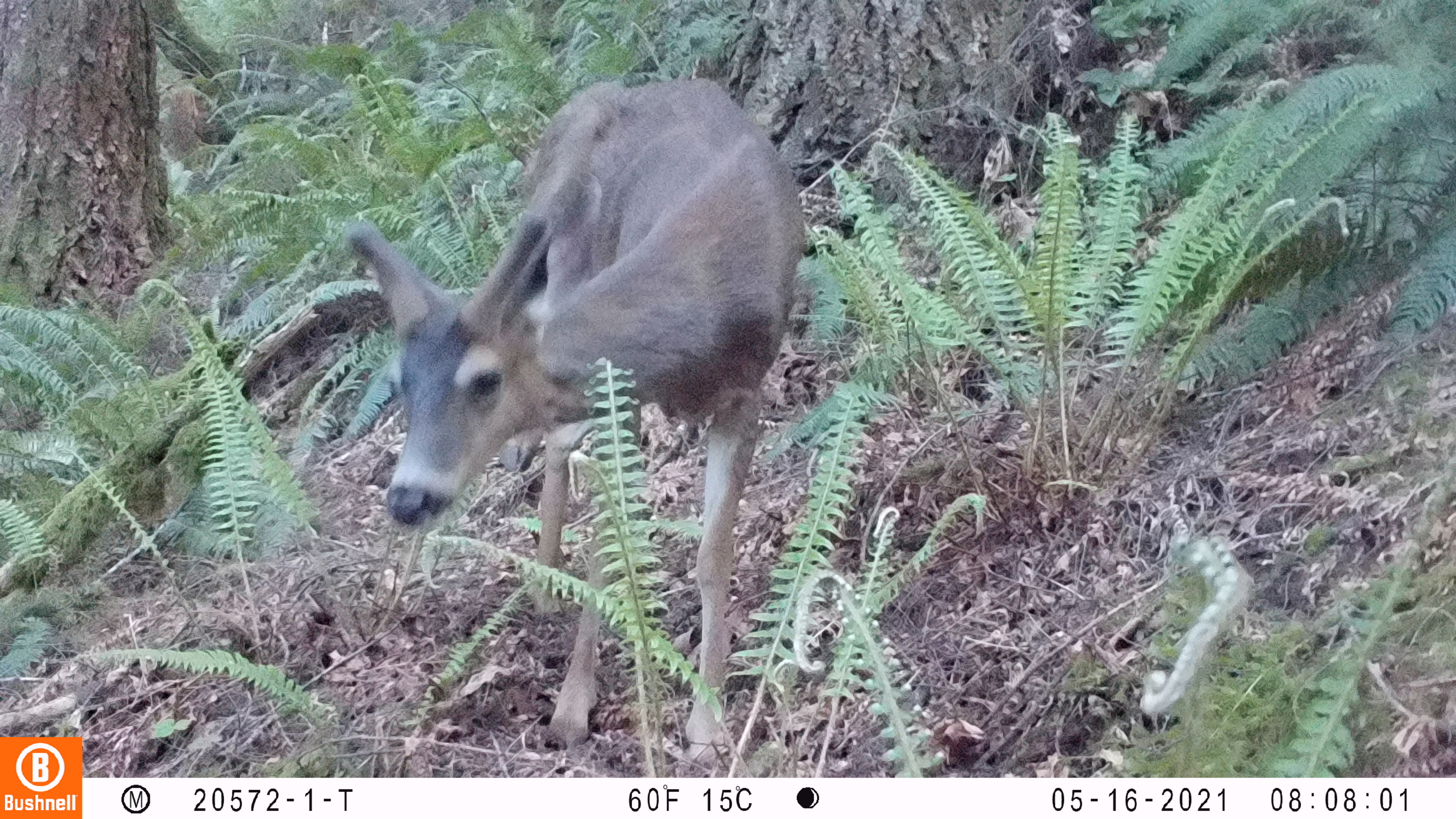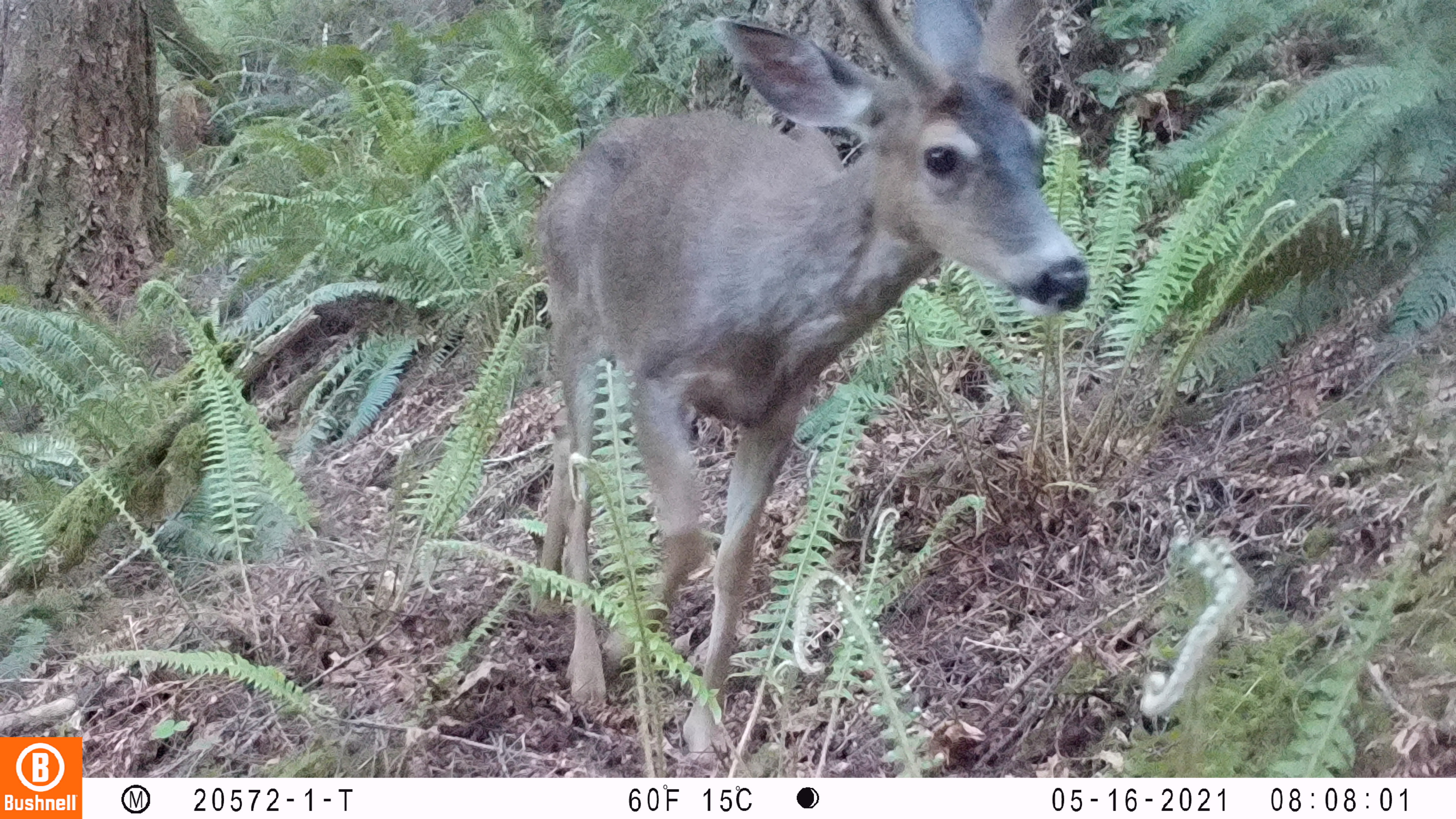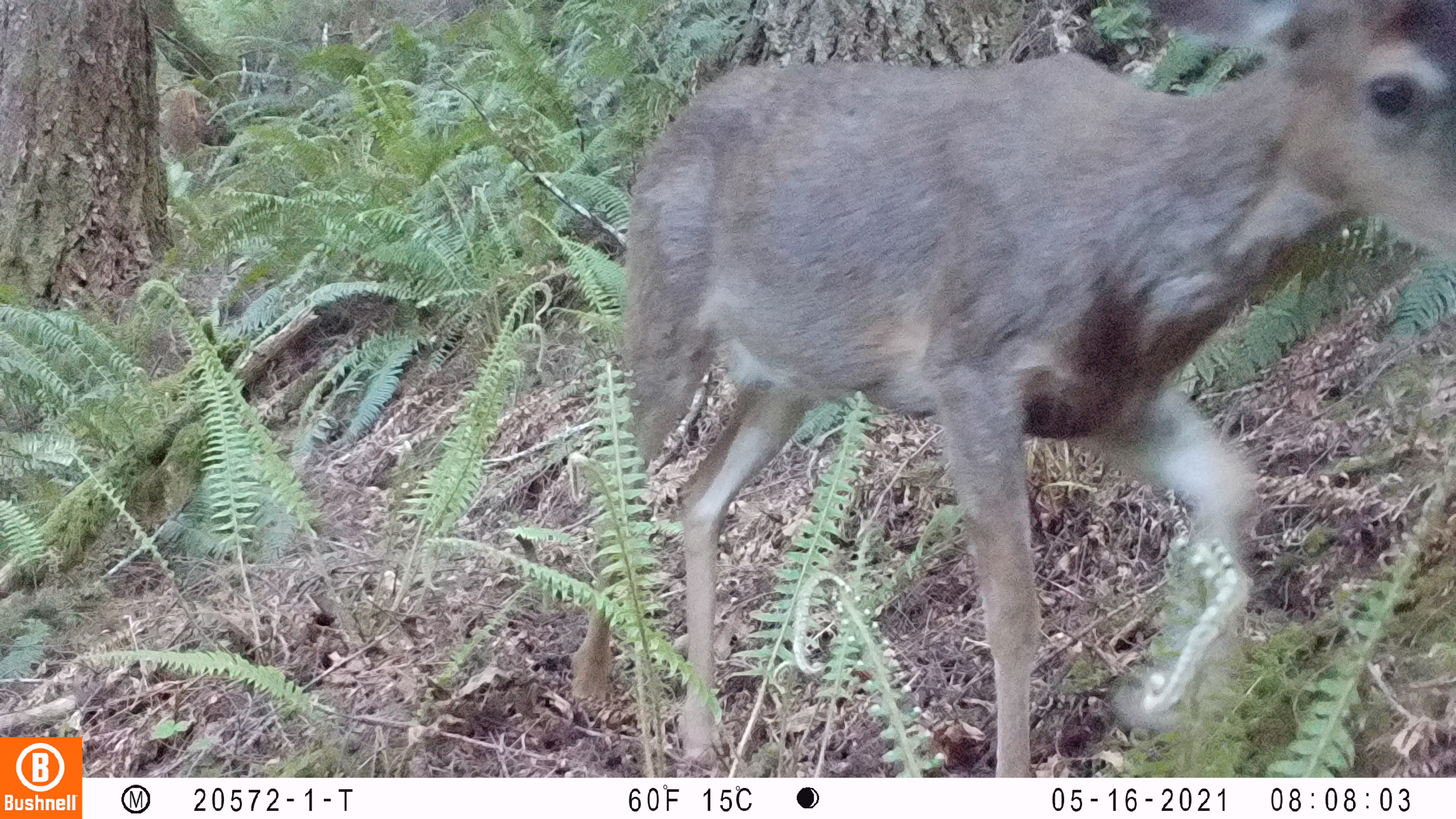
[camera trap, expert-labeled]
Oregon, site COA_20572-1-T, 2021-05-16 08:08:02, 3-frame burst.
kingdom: Animalia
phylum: Chordata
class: Mammalia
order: Artiodactyla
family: Cervidae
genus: Odocoileus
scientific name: Odocoileus hemionus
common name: black-tailed deer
Black-tailed deer (Odocoileus hemionus).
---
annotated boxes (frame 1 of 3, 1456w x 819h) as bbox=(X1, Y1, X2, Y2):
black-tailed deer: bbox=(355, 63, 805, 766)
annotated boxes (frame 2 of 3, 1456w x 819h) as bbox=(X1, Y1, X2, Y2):
black-tailed deer: bbox=(521, 0, 1095, 773)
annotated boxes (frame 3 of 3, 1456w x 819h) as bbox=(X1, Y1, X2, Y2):
black-tailed deer: bbox=(565, 3, 1454, 769)